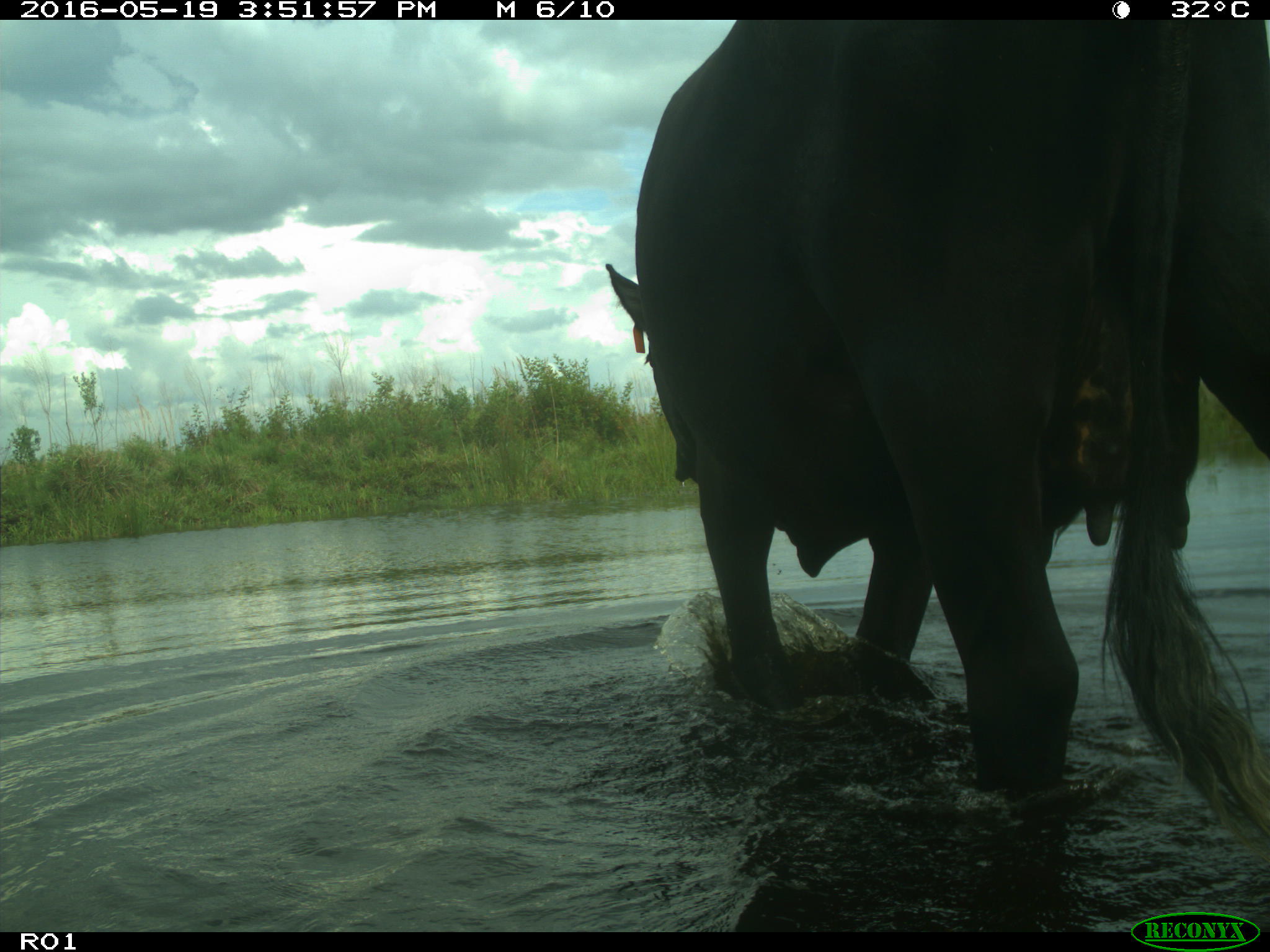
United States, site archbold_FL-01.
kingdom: Animalia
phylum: Chordata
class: Mammalia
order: Artiodactyla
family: Bovidae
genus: Bos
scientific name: Bos taurus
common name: domestic cow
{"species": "Bos taurus (domestic cow)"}